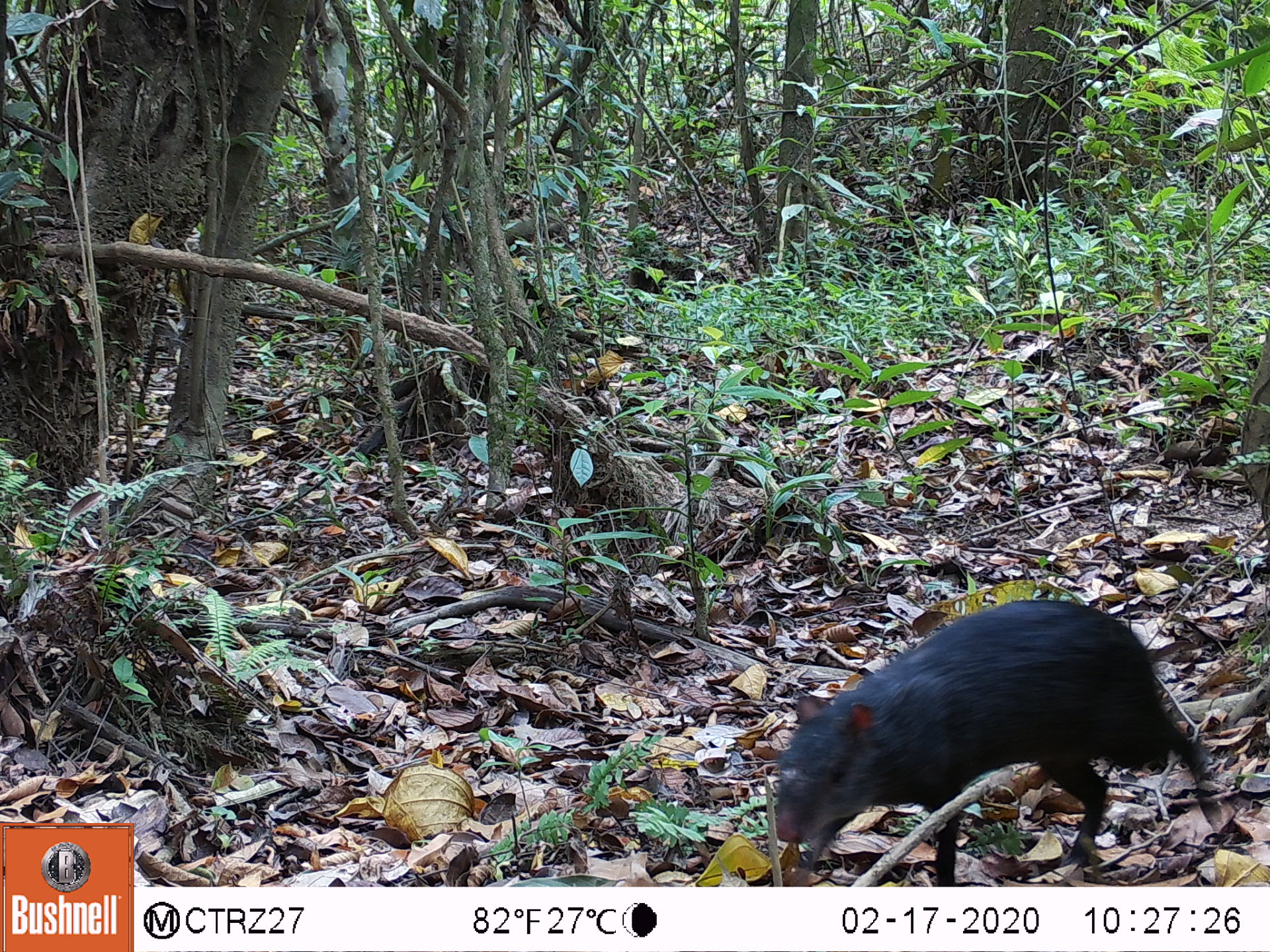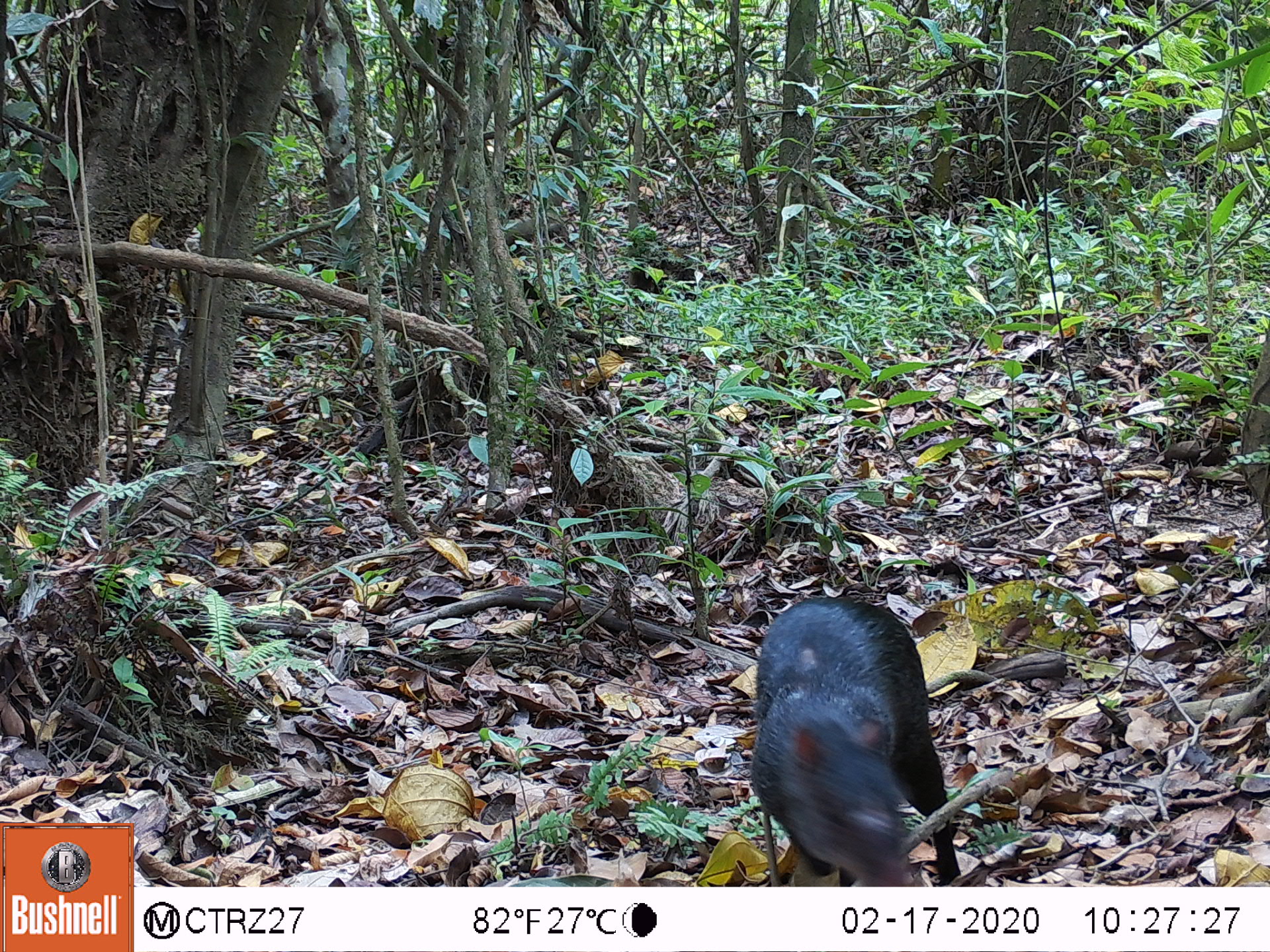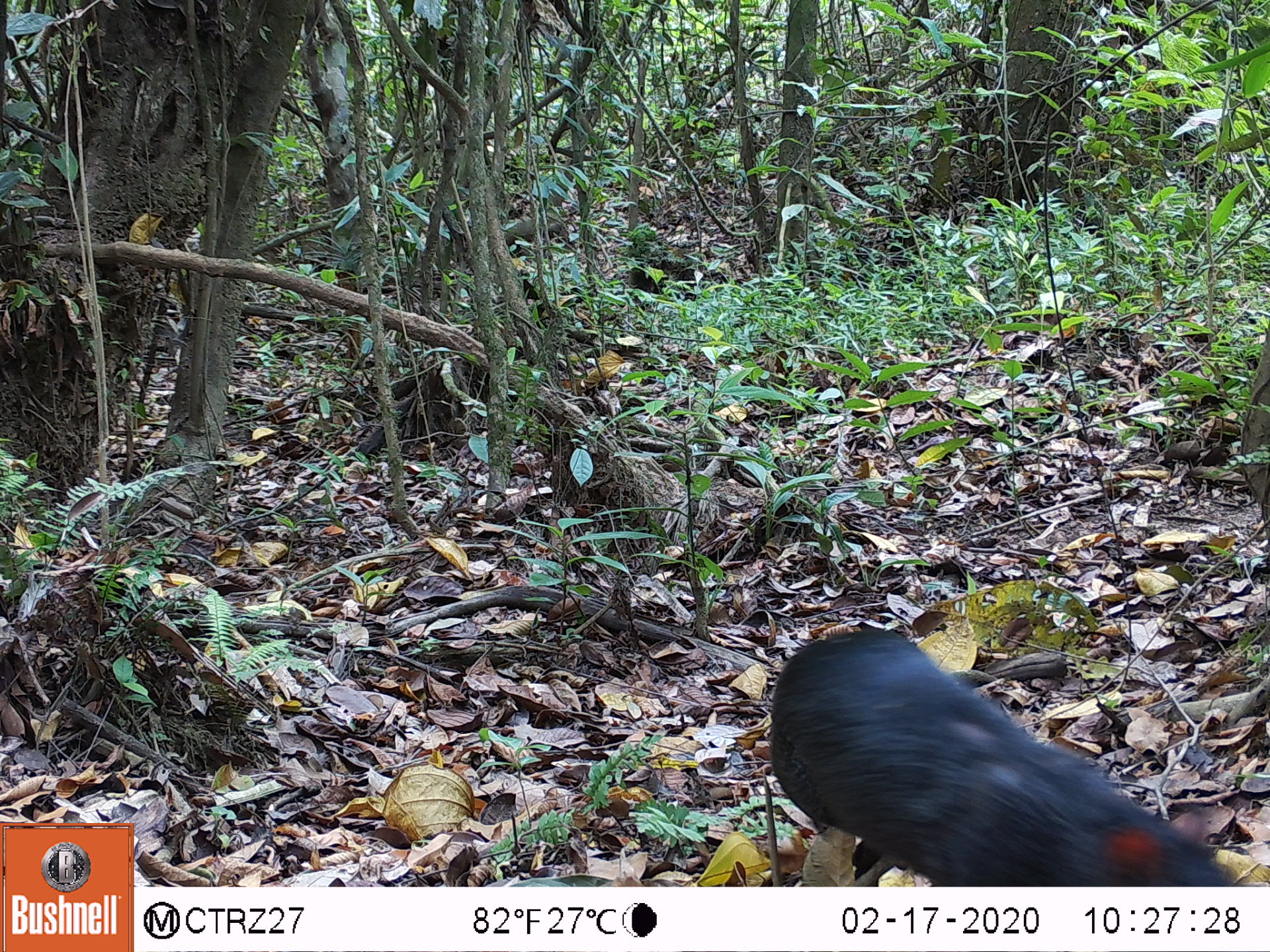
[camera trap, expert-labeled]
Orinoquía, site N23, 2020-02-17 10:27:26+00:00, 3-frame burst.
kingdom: Animalia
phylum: Chordata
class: Mammalia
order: Rodentia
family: Dasyproctidae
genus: Dasyprocta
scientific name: Dasyprocta fuliginosa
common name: black agouti